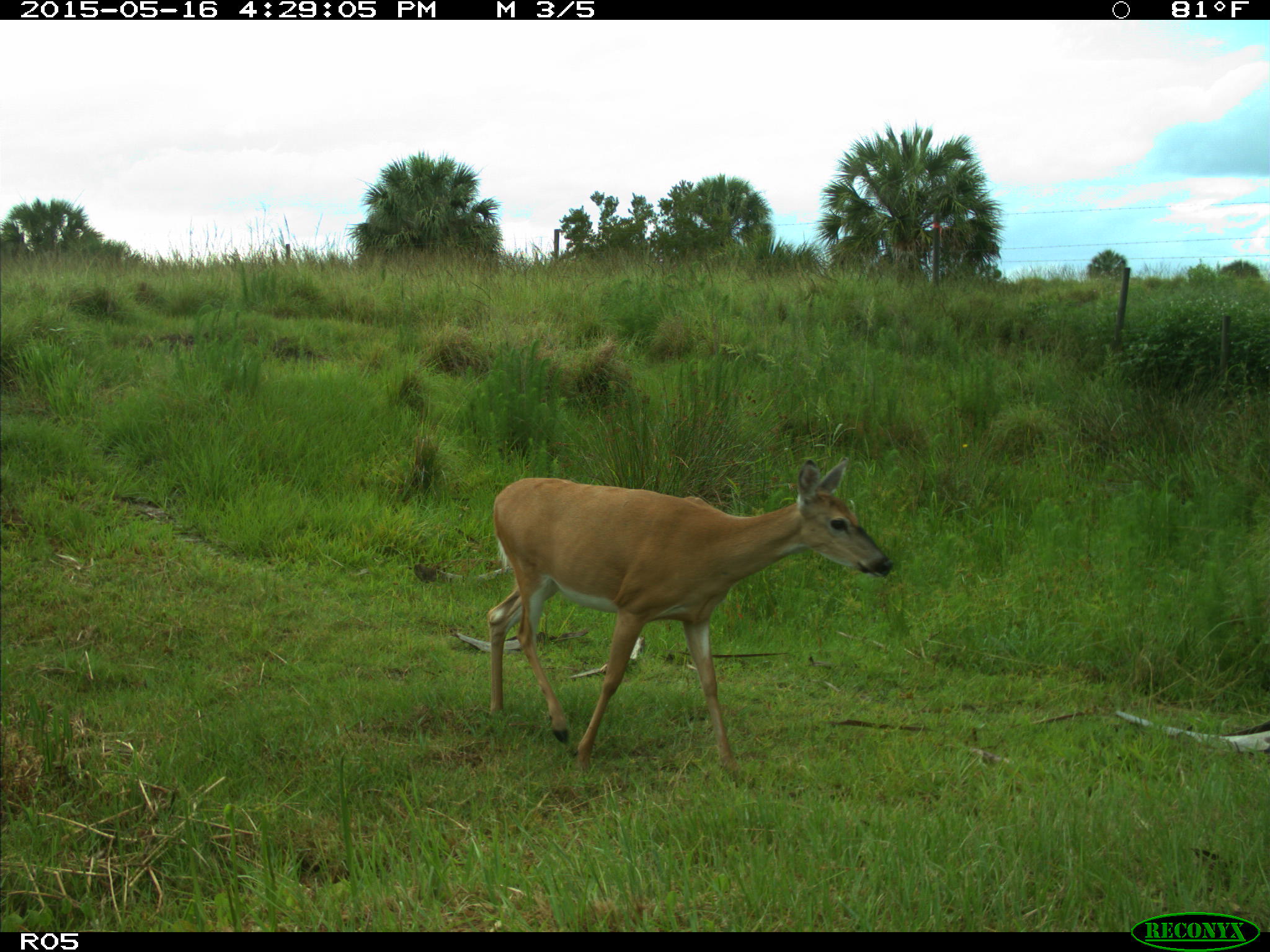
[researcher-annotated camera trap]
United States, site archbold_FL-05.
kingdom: Animalia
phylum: Chordata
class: Mammalia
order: Artiodactyla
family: Cervidae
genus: Odocoileus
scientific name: Odocoileus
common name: deer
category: unidentified deer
Unidentified deer (deer) (Odocoileus).